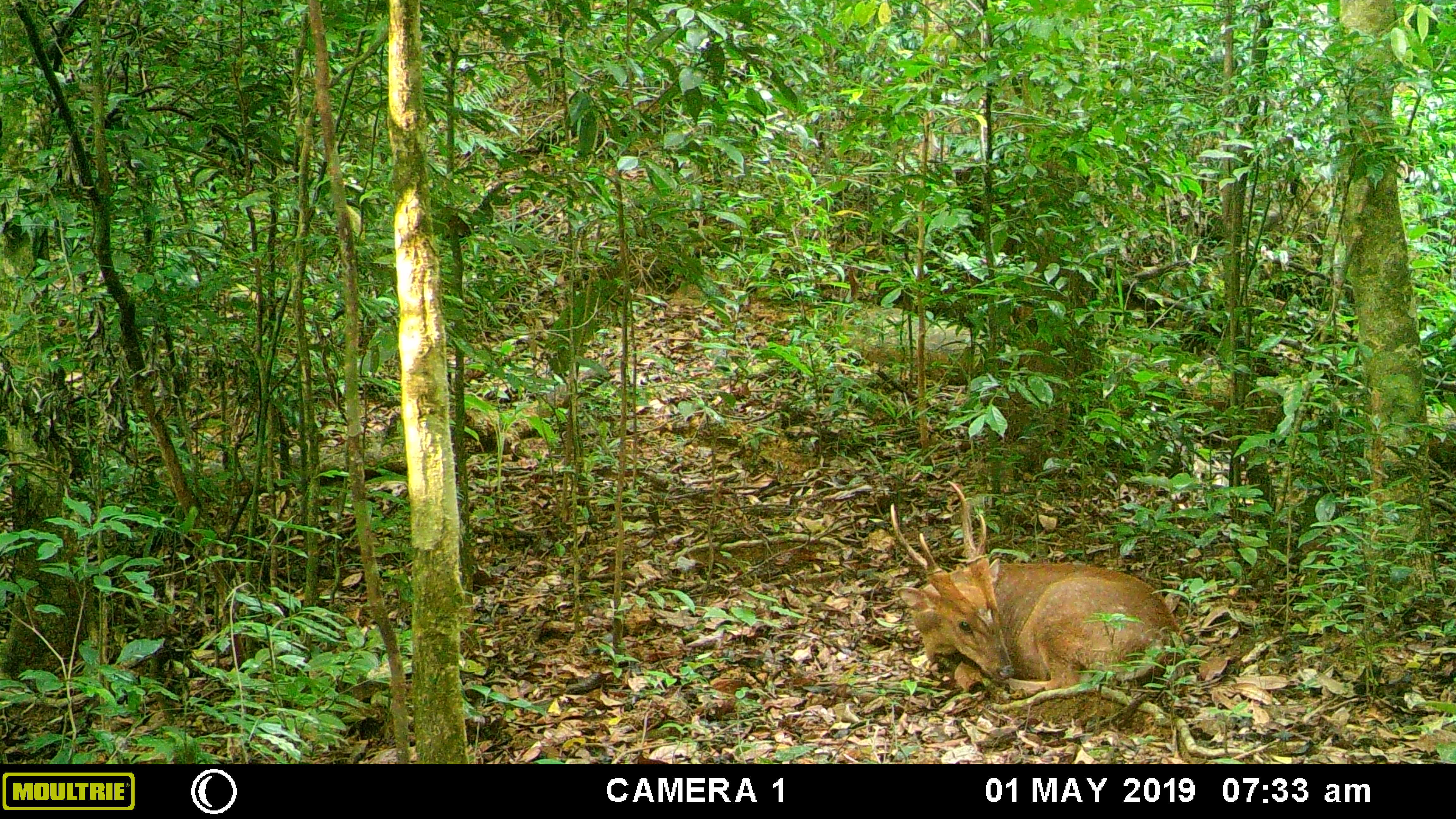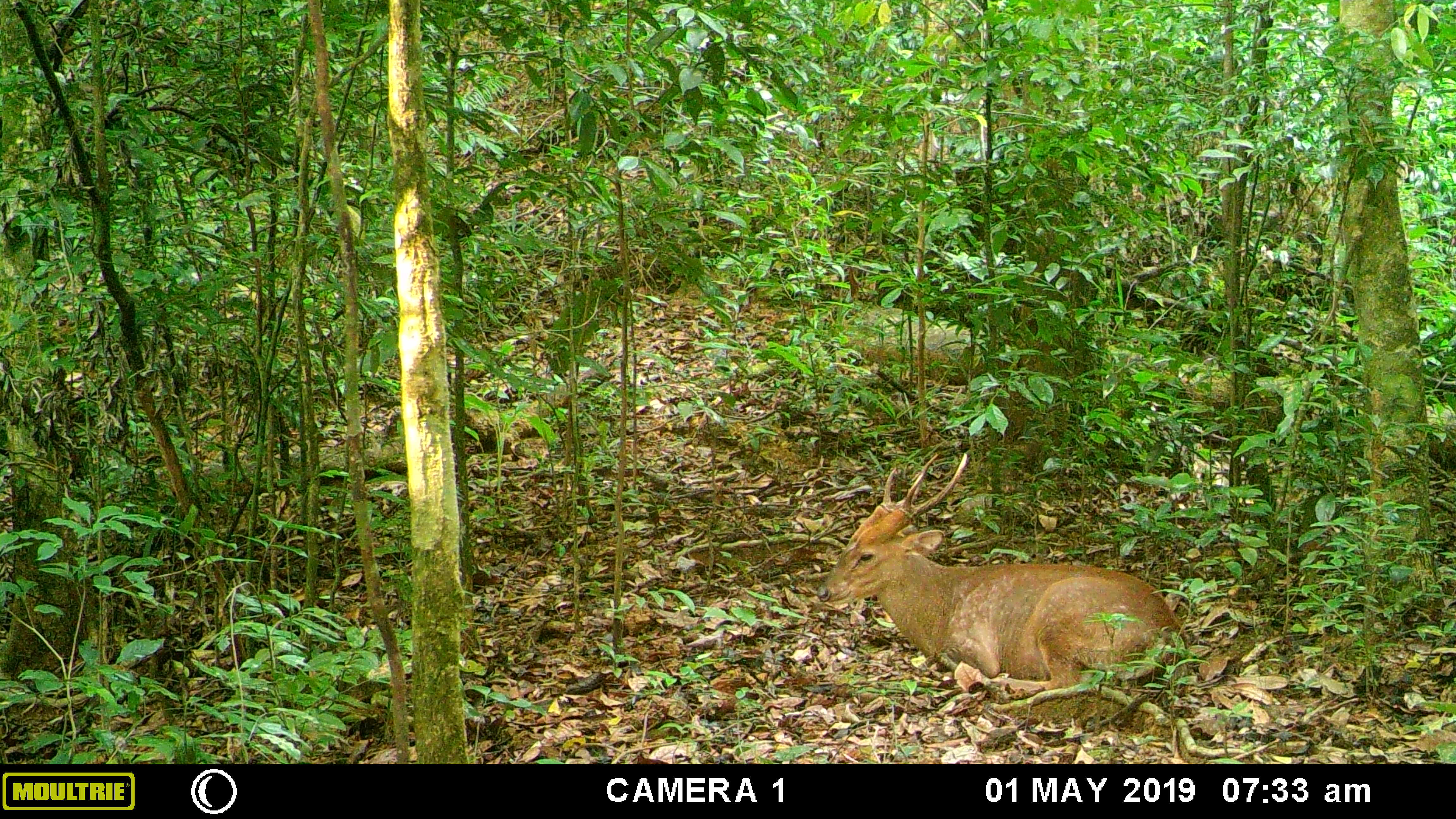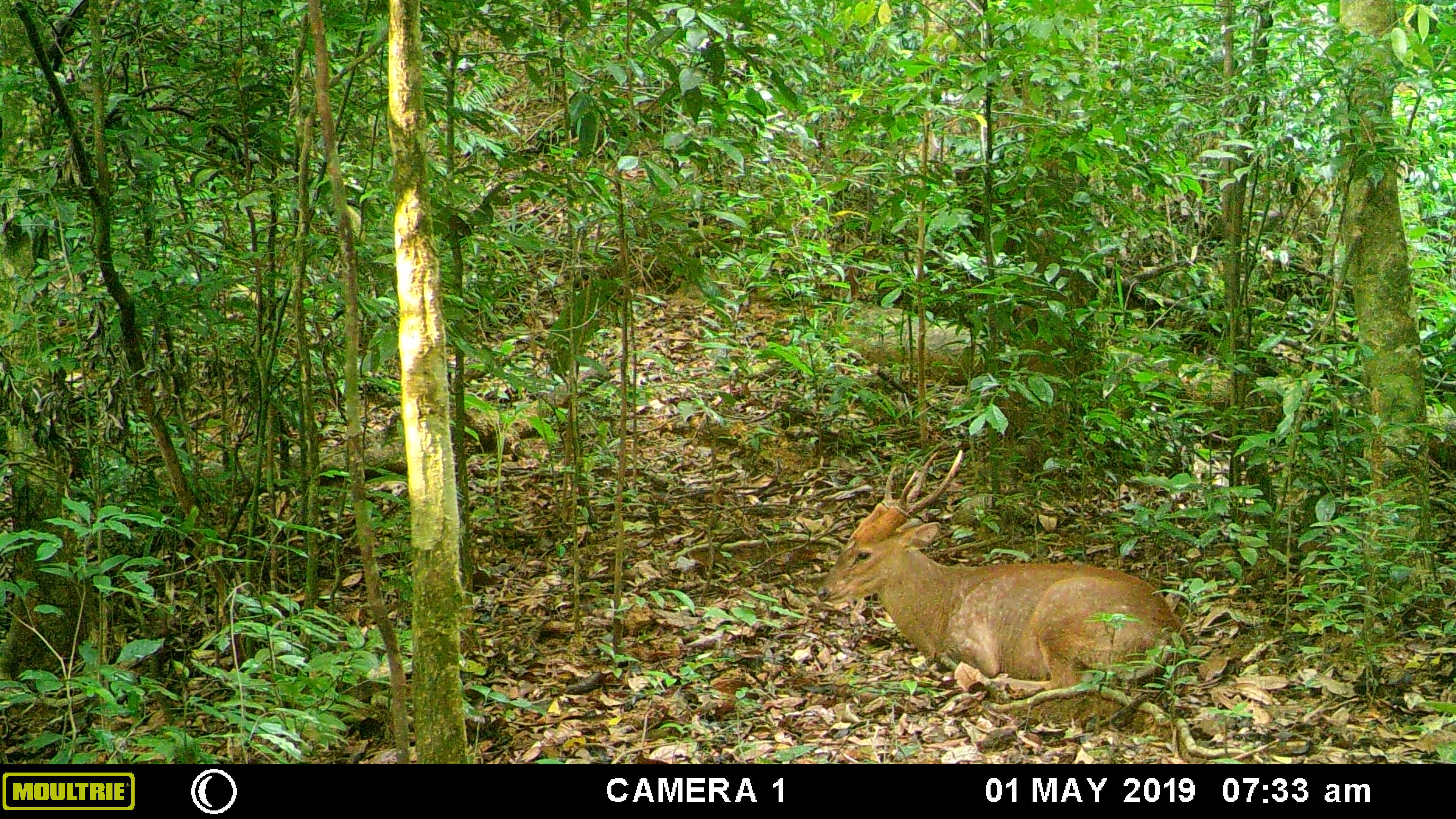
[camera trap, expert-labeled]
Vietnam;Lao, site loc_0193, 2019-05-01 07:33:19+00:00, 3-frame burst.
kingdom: Animalia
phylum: Chordata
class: Mammalia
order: Artiodactyla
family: Cervidae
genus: Muntiacus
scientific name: Muntiacus vuquangensis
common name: large-antlered muntjac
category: large antlered muntjac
Large antlered muntjac (large-antlered muntjac) (Muntiacus vuquangensis). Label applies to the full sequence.